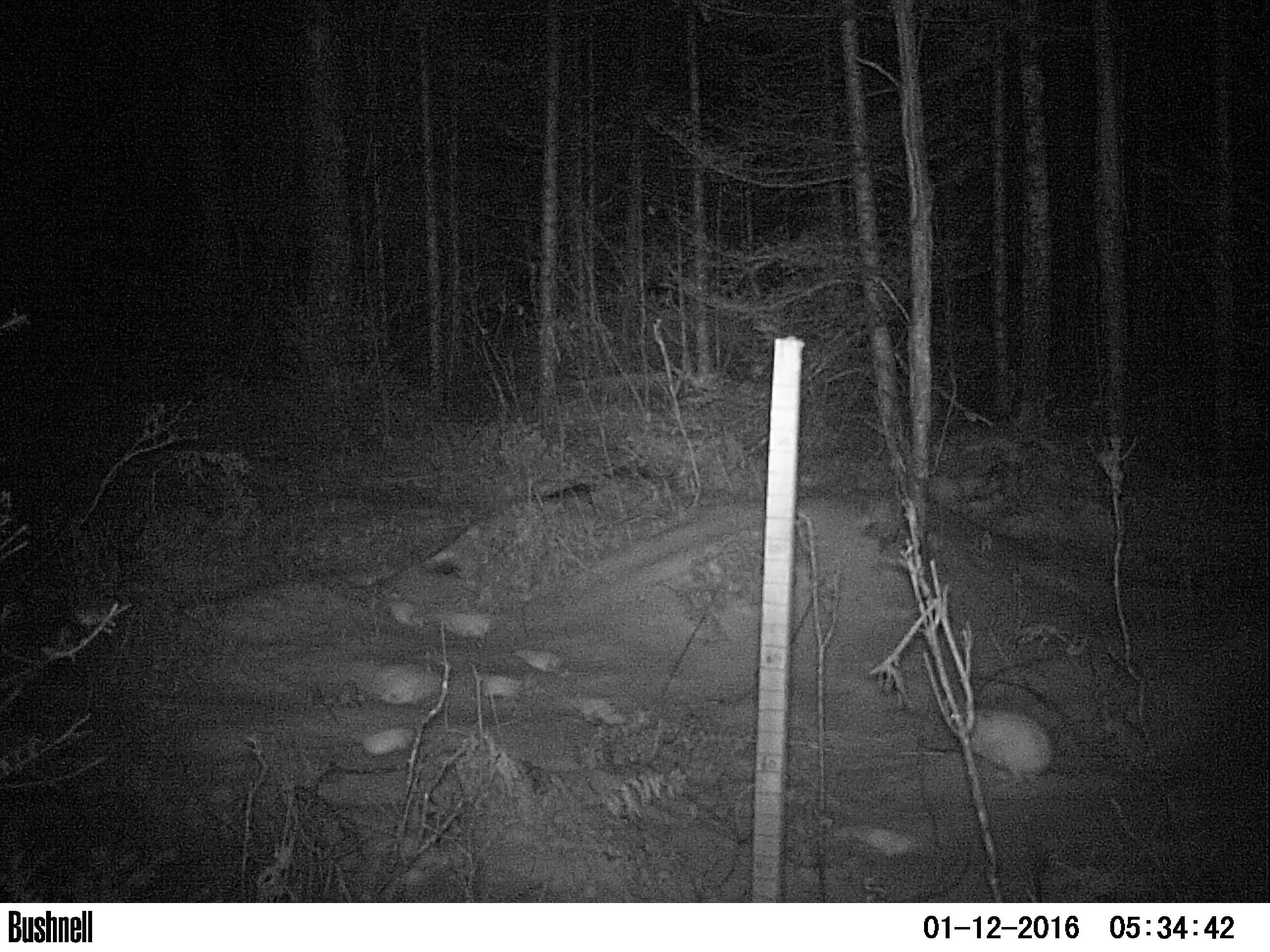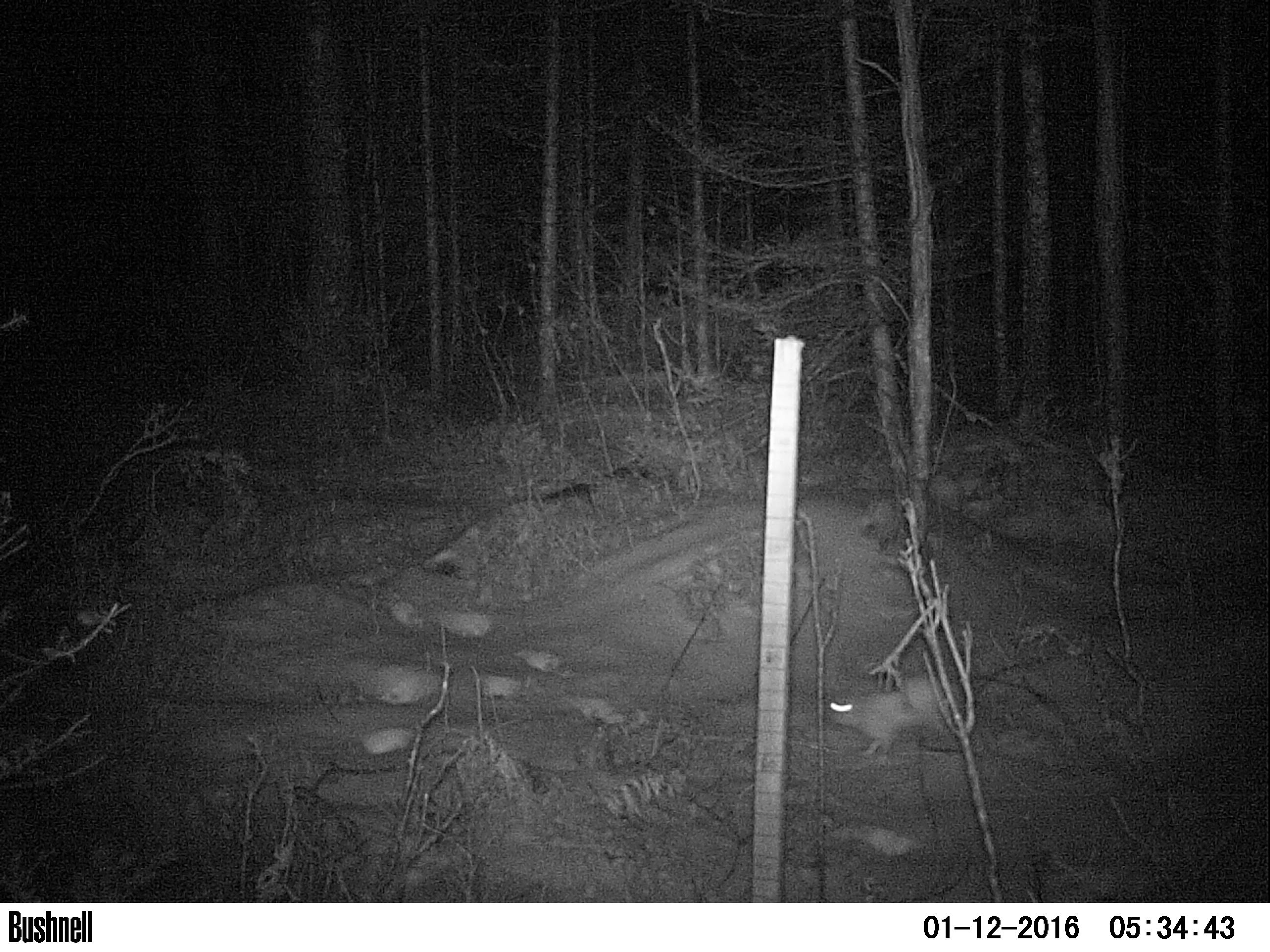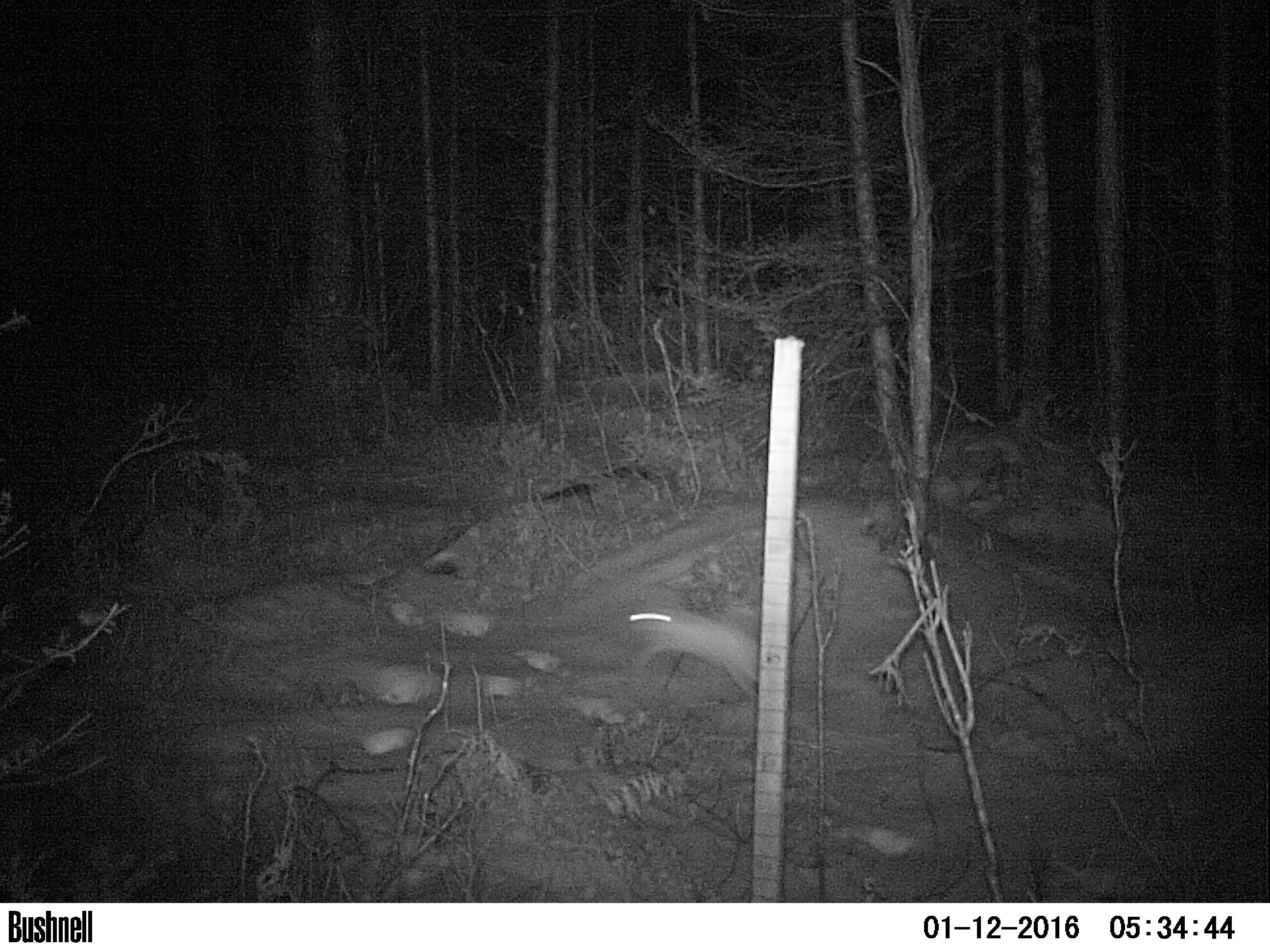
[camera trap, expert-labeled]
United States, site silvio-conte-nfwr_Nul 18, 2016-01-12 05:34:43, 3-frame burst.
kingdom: Animalia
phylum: Chordata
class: Mammalia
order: Lagomorpha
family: Leporidae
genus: Lepus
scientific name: Lepus americanus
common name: snowshoe hare